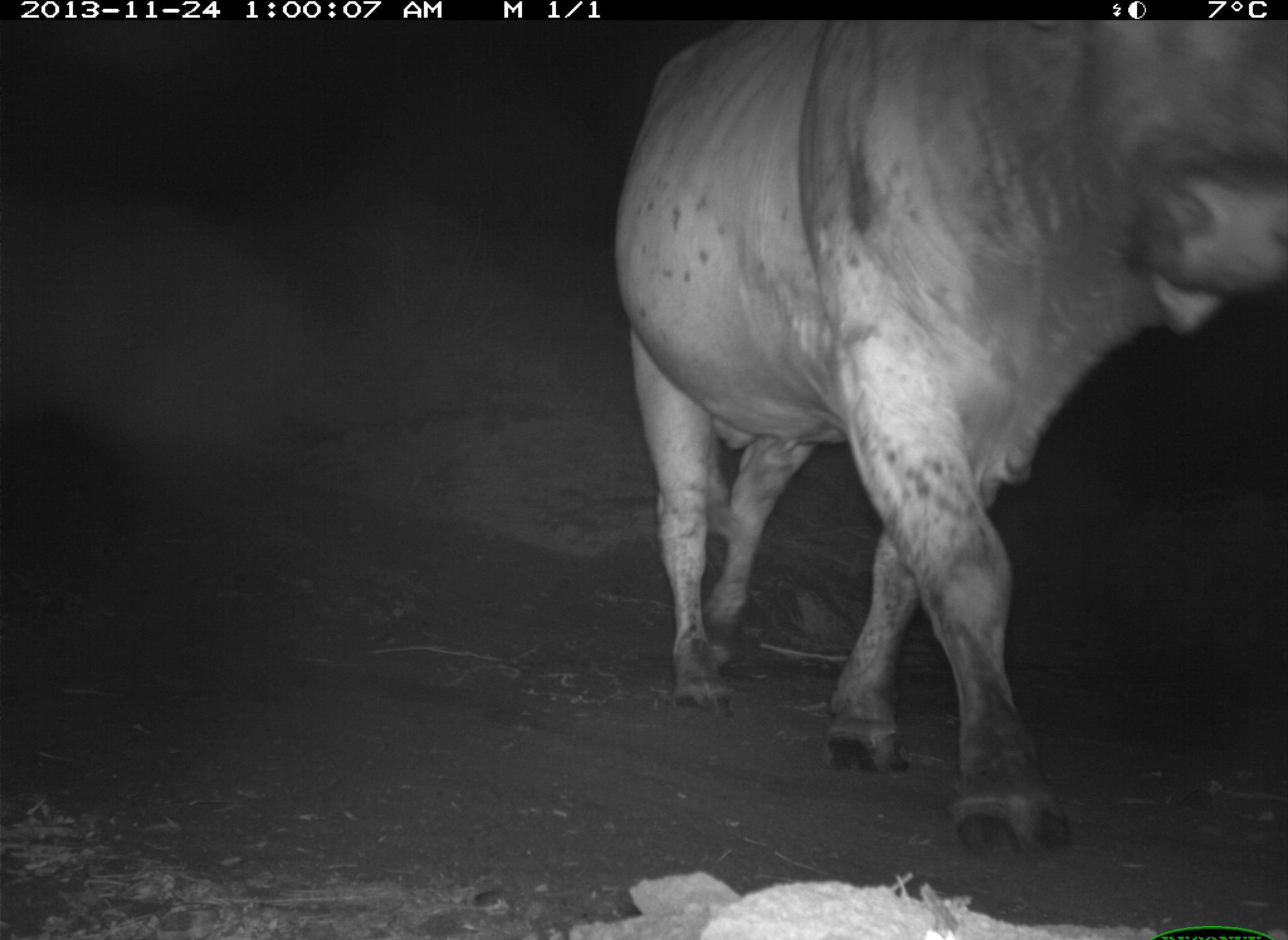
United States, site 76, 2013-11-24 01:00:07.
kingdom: Animalia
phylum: Chordata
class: Mammalia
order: Artiodactyla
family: Bovidae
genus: Bos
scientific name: Bos taurus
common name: cow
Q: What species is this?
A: Cow (Bos taurus).